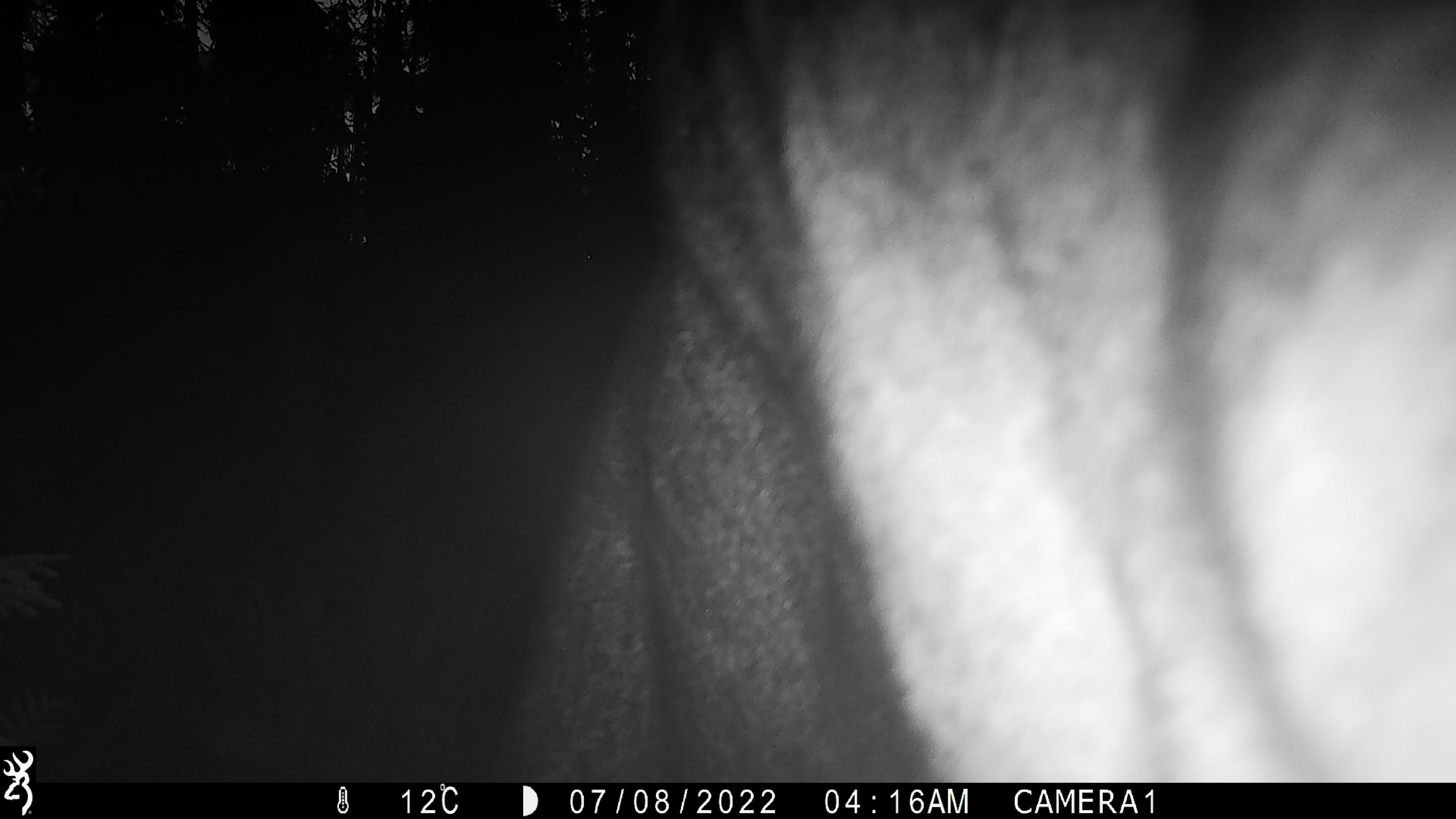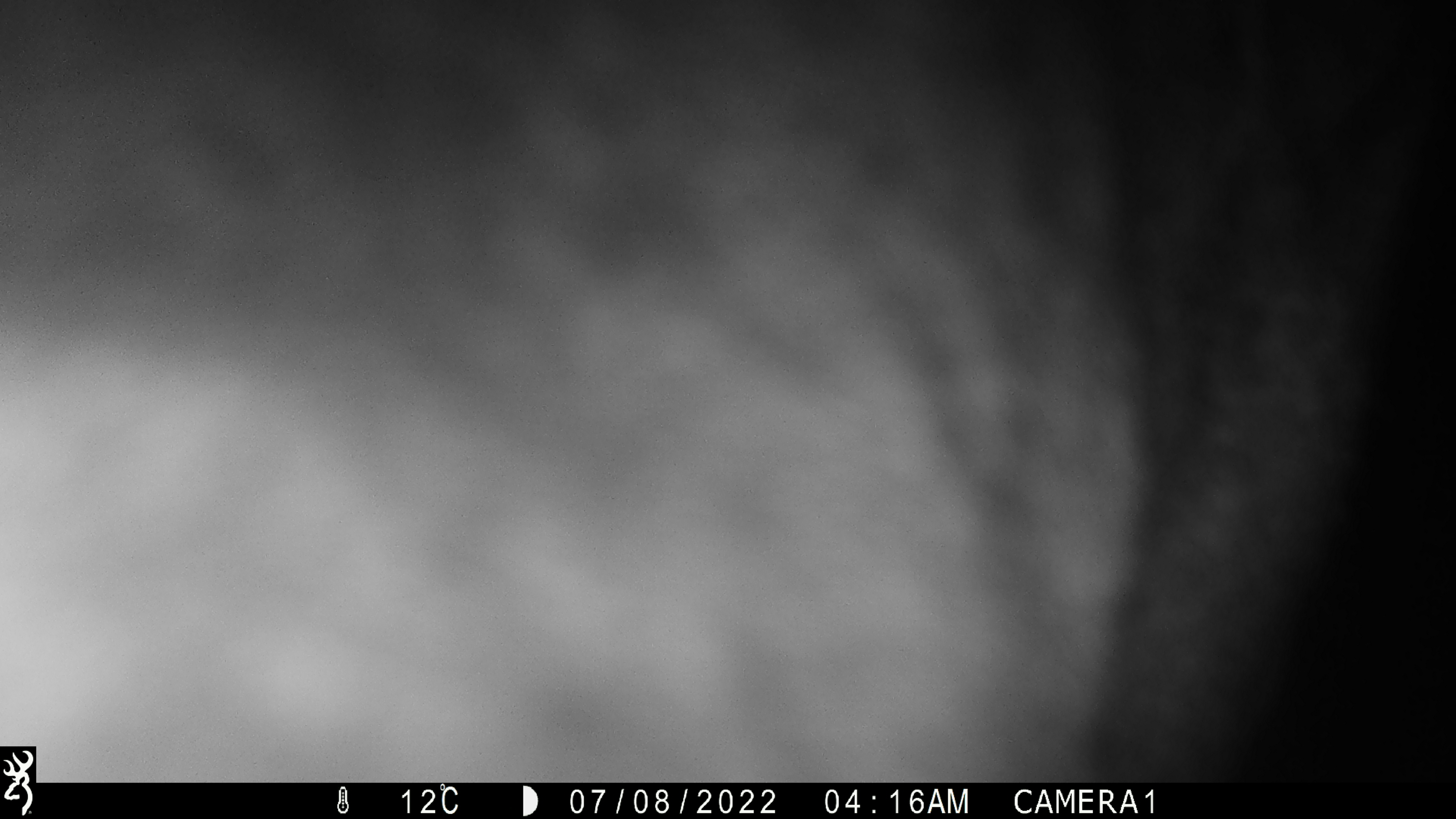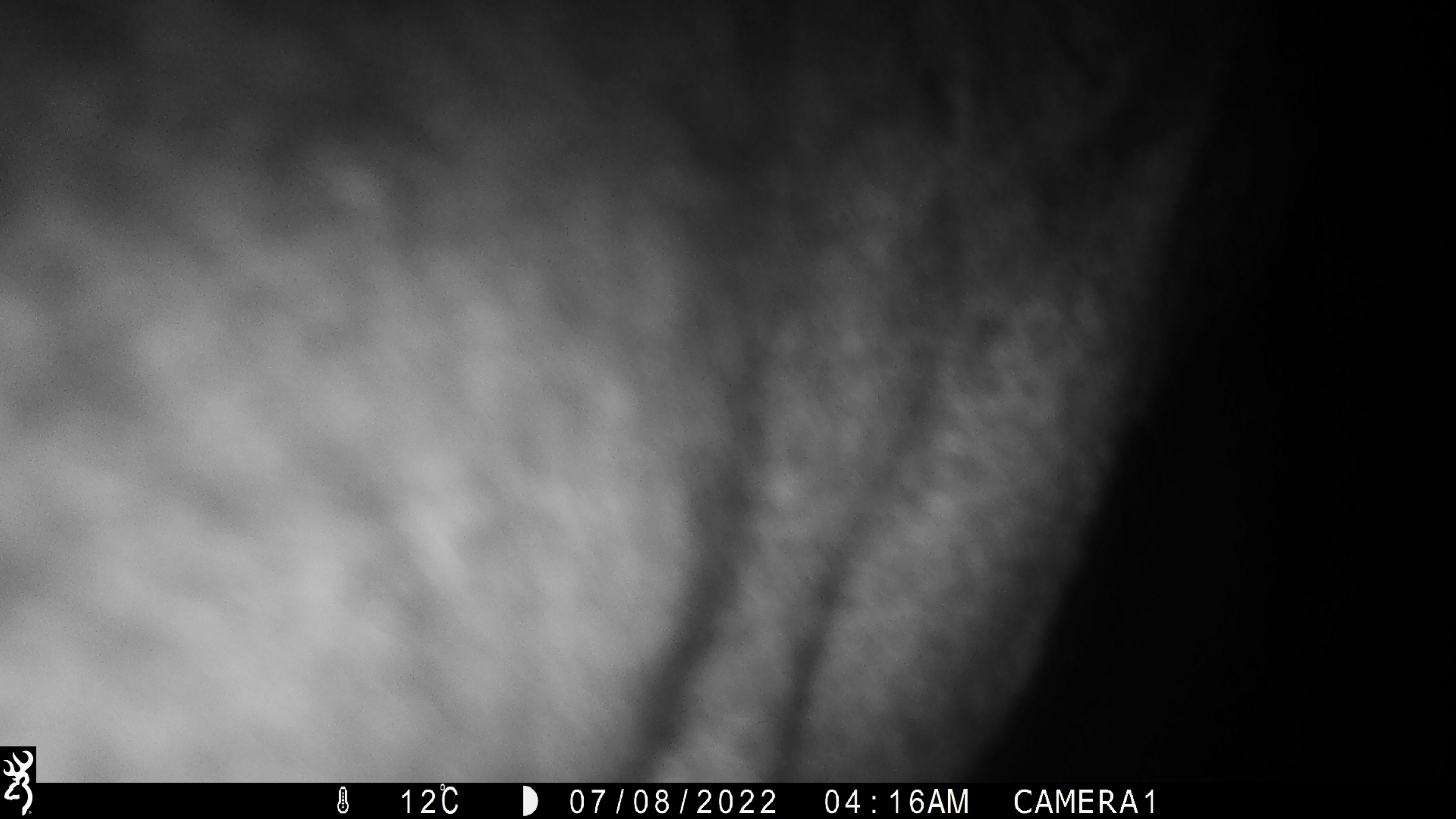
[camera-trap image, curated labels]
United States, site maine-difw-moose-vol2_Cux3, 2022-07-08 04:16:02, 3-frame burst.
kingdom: Animalia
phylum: Chordata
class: Mammalia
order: Artiodactyla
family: Cervidae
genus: Alces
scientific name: Alces alces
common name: moose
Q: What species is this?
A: Moose (Alces alces).